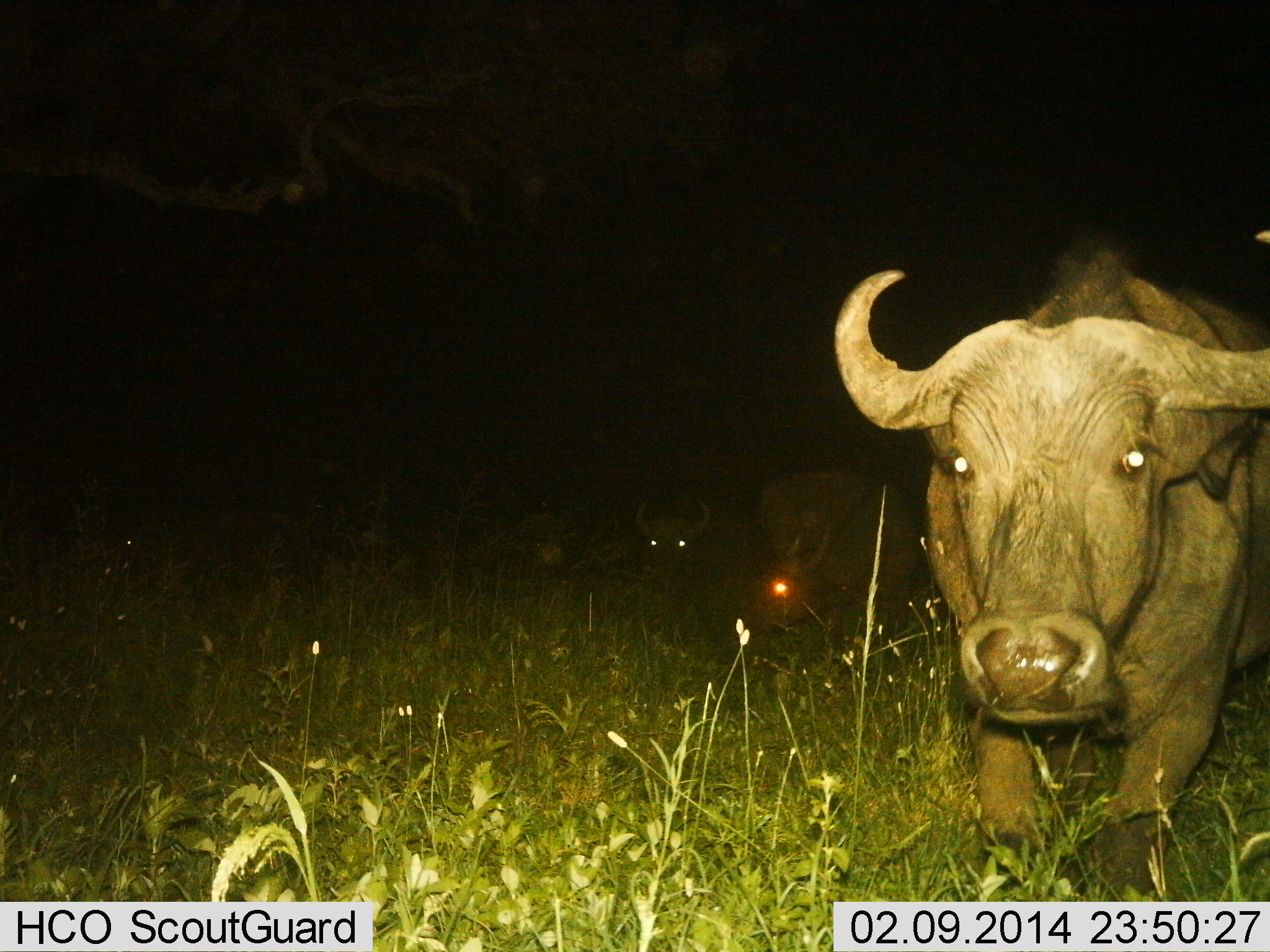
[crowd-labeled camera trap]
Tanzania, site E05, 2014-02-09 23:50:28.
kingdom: Animalia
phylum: Chordata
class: Mammalia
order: Artiodactyla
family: Bovidae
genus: Syncerus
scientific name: Syncerus caffer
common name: cape buffalo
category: buffalo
Buffalo (cape buffalo) (Syncerus caffer), count 3. Behavior (volunteer vote fractions): standing 80%, resting 20%, moving 10%, interacting 0%. Young present (vote fraction): 0%. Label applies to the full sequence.